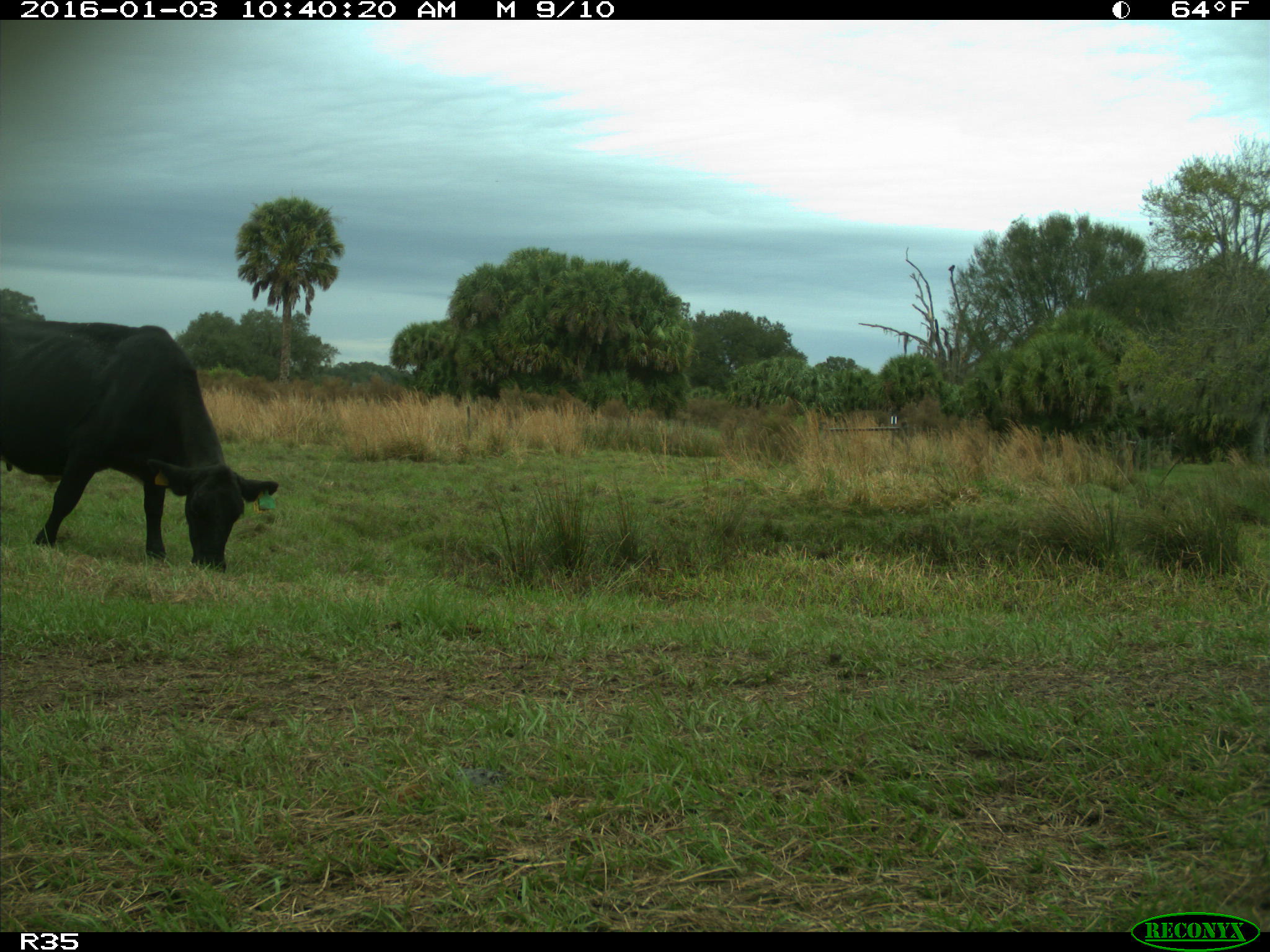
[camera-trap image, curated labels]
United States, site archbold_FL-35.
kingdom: Animalia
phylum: Chordata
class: Mammalia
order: Artiodactyla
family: Bovidae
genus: Bos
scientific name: Bos taurus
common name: domestic cow